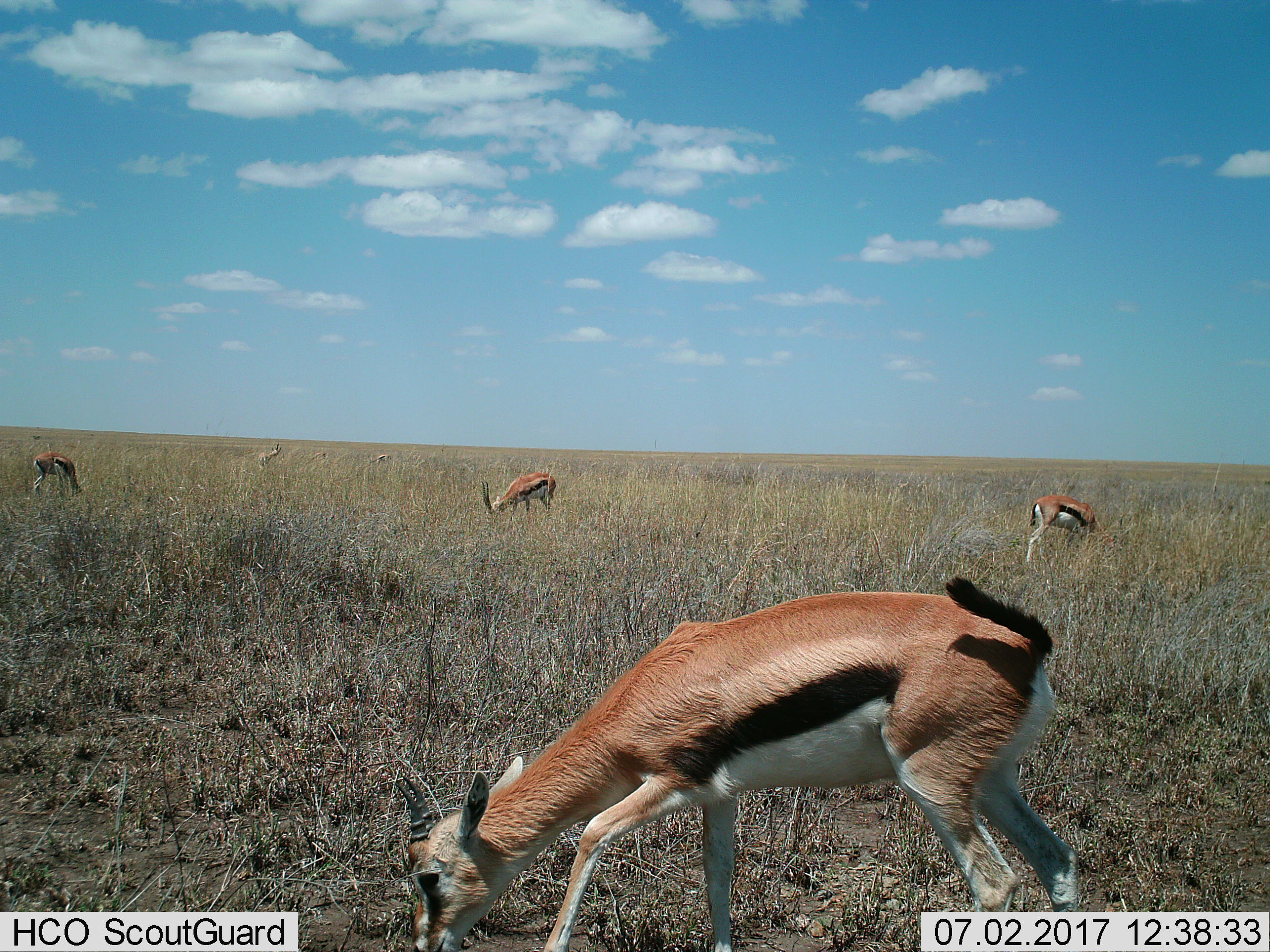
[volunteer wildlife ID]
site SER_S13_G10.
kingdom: Animalia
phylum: Chordata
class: Mammalia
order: Artiodactyla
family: Bovidae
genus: Eudorcas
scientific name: Eudorcas thomsonii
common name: thomson's gazelle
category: gazellethomsons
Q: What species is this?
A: Gazellethomsons (thomson's gazelle) (Eudorcas thomsonii).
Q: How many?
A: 6.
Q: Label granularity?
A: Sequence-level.